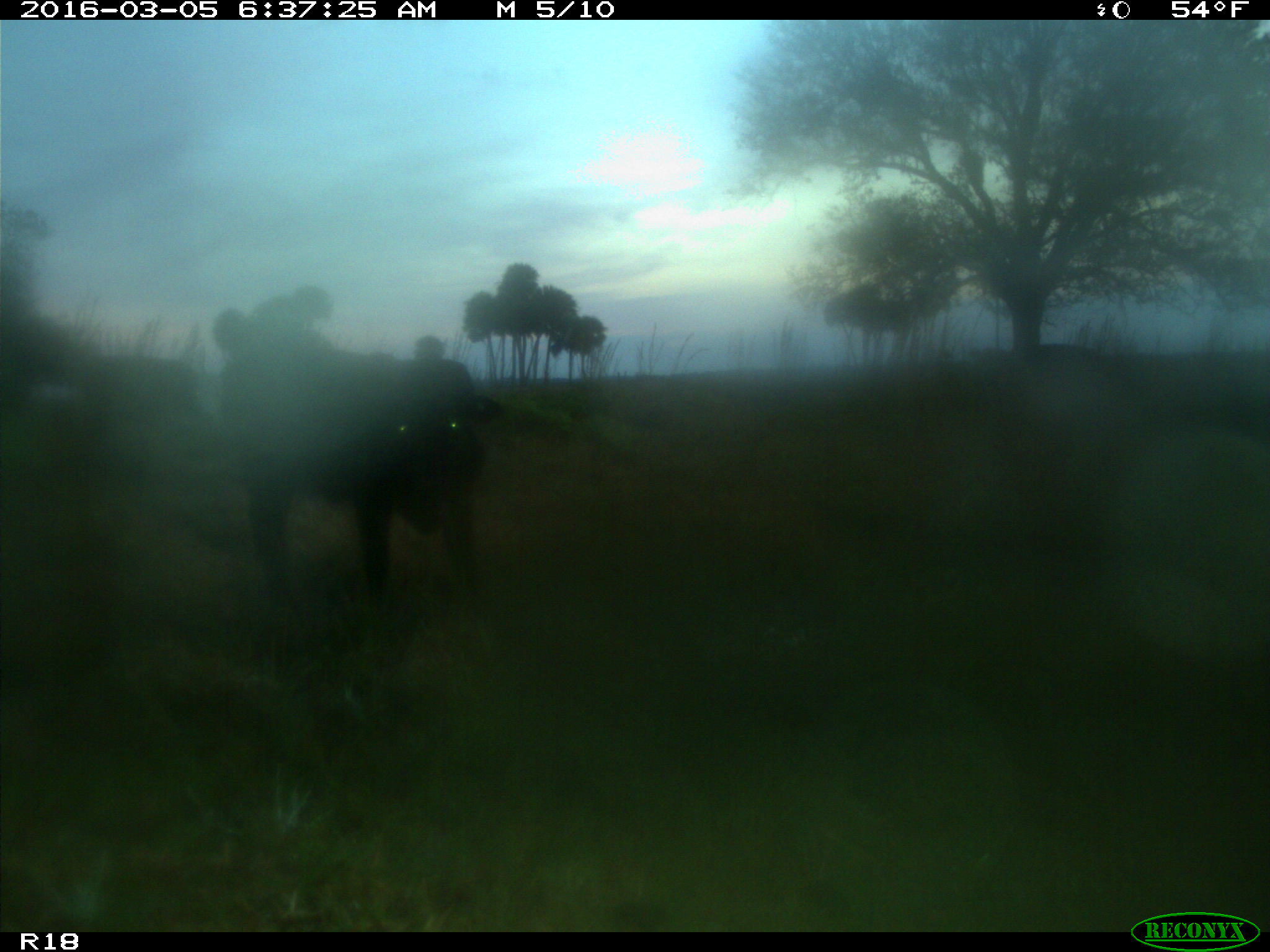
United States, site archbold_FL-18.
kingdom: Animalia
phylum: Chordata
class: Mammalia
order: Artiodactyla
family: Bovidae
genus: Bos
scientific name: Bos taurus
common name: domestic cow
Bos taurus (domestic cow).